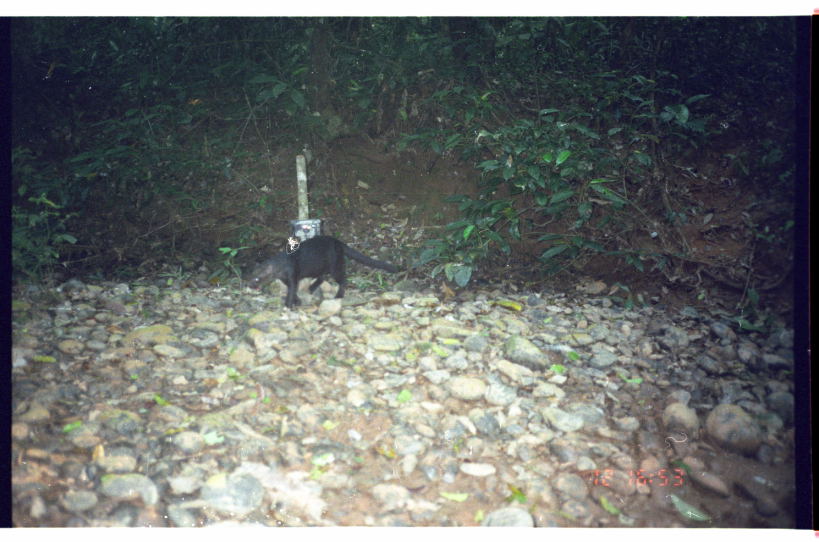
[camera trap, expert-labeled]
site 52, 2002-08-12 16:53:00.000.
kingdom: Animalia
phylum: Chordata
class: Mammalia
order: Carnivora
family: Felidae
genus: Herpailurus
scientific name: Herpailurus yagouaroundi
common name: jaguarundi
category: puma yagouaroundi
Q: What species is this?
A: Puma yagouaroundi (jaguarundi) (Herpailurus yagouaroundi).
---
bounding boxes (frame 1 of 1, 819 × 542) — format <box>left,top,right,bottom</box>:
puma yagouaroundi: <box>245,233,401,311</box>